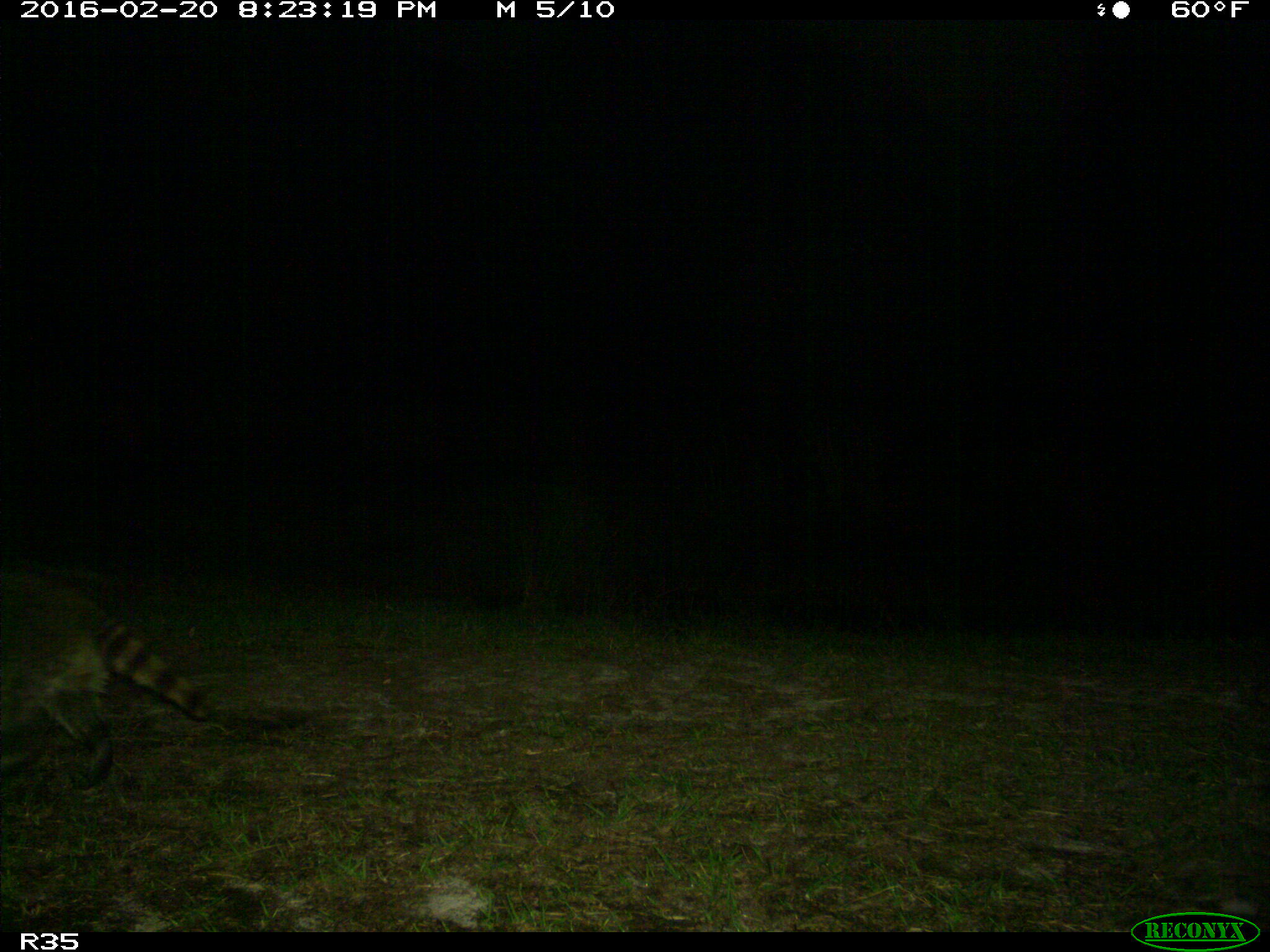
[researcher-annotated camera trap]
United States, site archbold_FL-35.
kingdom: Animalia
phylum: Chordata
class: Mammalia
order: Carnivora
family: Procyonidae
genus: Procyon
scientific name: Procyon lotor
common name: common raccoon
Procyon lotor (common raccoon).